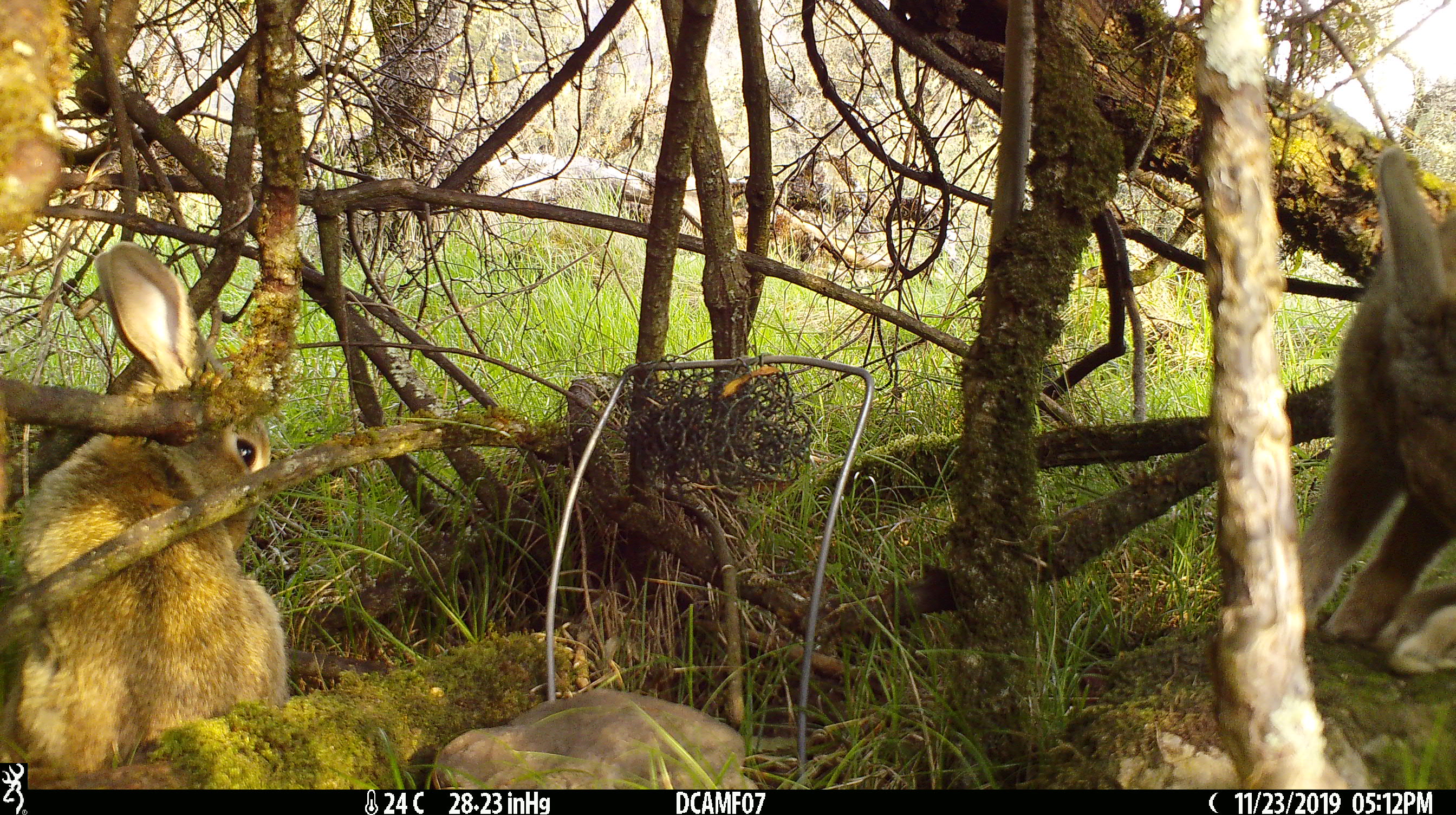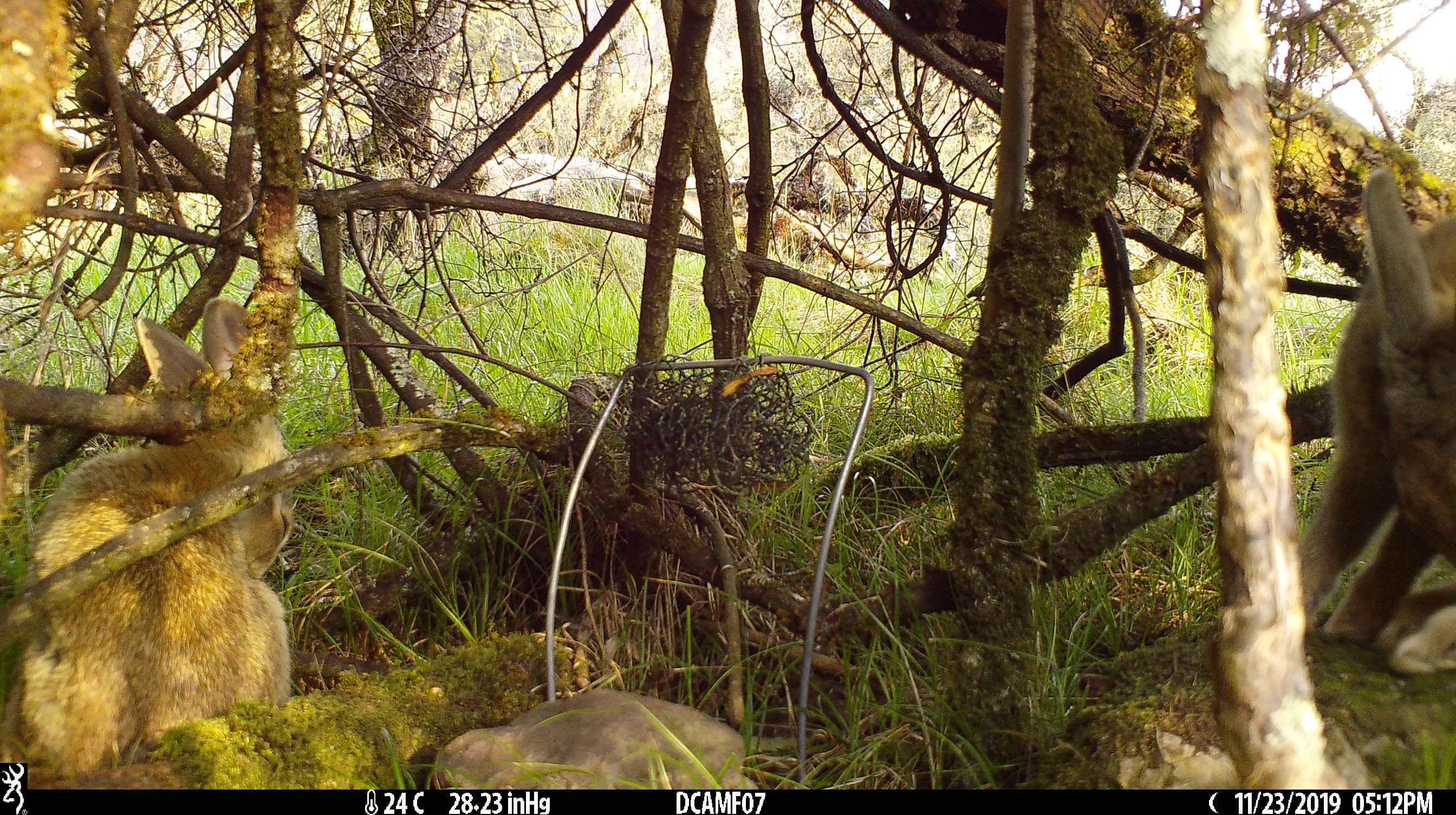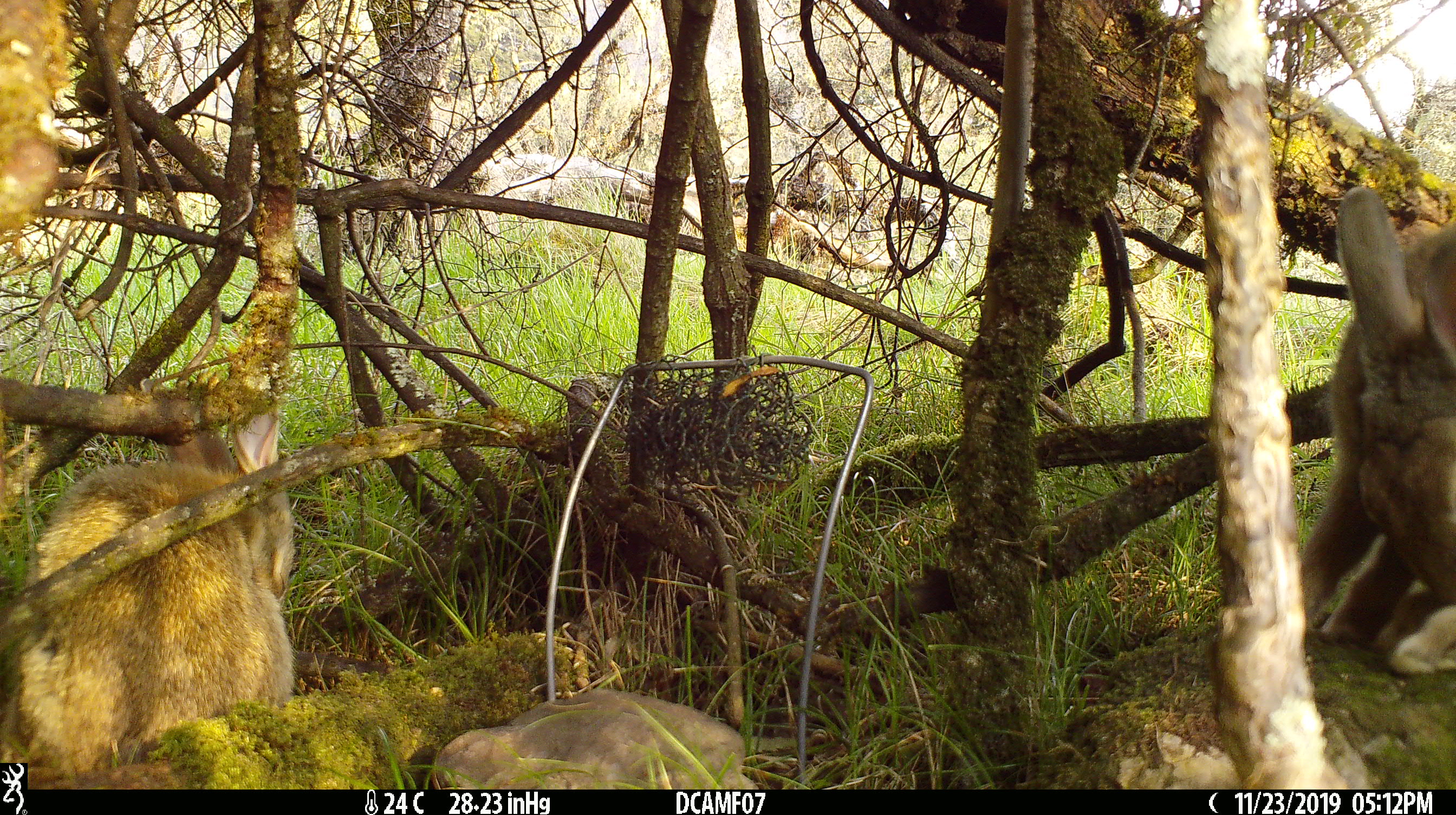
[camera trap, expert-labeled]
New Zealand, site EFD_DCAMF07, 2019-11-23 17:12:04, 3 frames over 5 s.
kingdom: Animalia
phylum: Chordata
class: Mammalia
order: Lagomorpha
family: Leporidae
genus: Oryctolagus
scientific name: Oryctolagus cuniculus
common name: european rabbit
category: rabbit